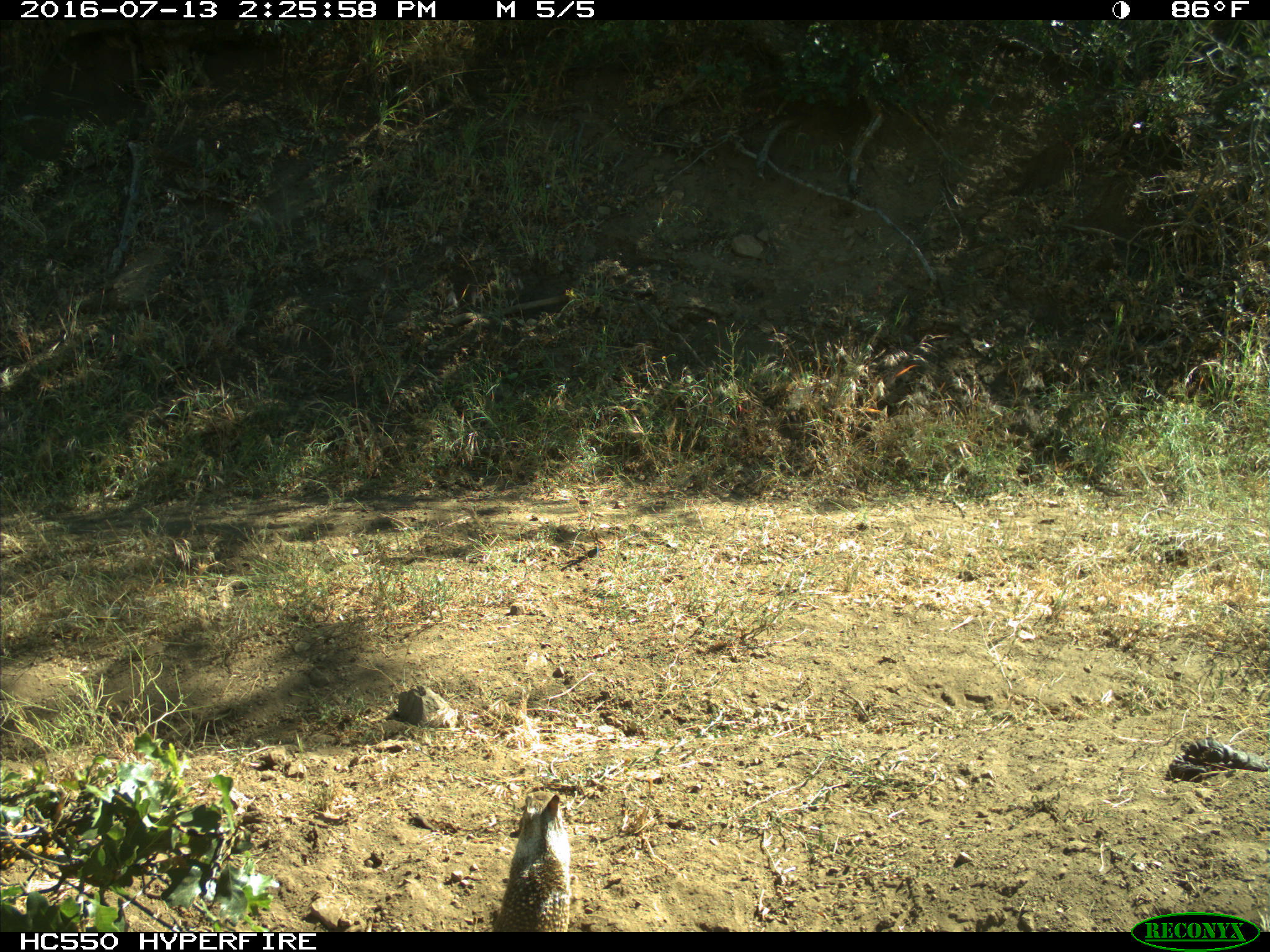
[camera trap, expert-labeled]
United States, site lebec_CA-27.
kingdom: Animalia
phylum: Chordata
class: Mammalia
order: Rodentia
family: Sciuridae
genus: Otospermophilus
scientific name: Otospermophilus beecheyi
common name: california ground squirrel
Otospermophilus beecheyi (california ground squirrel).